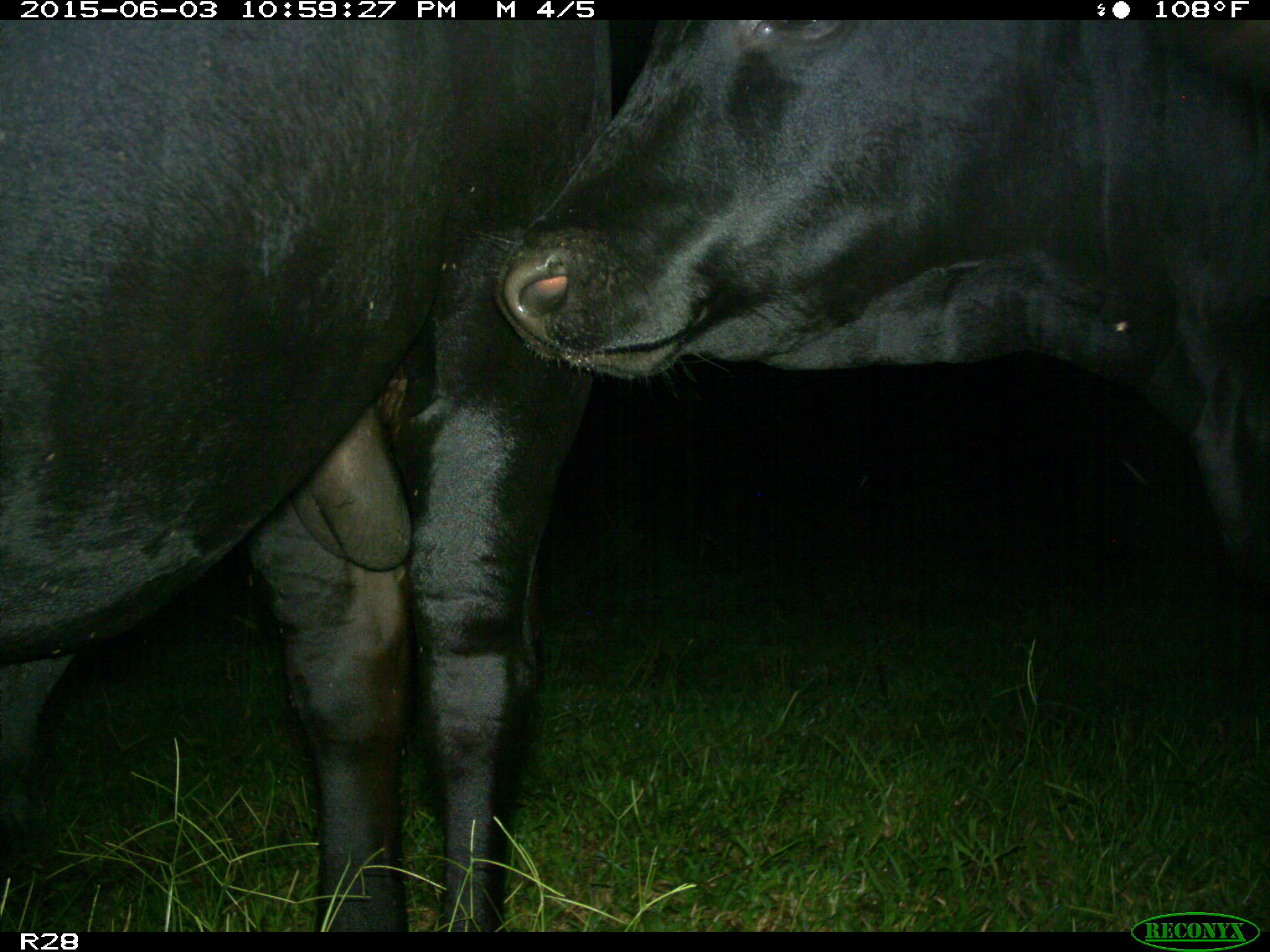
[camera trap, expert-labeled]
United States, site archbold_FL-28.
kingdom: Animalia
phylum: Chordata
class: Mammalia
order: Artiodactyla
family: Bovidae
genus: Bos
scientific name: Bos taurus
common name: domestic cow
Bos taurus (domestic cow).